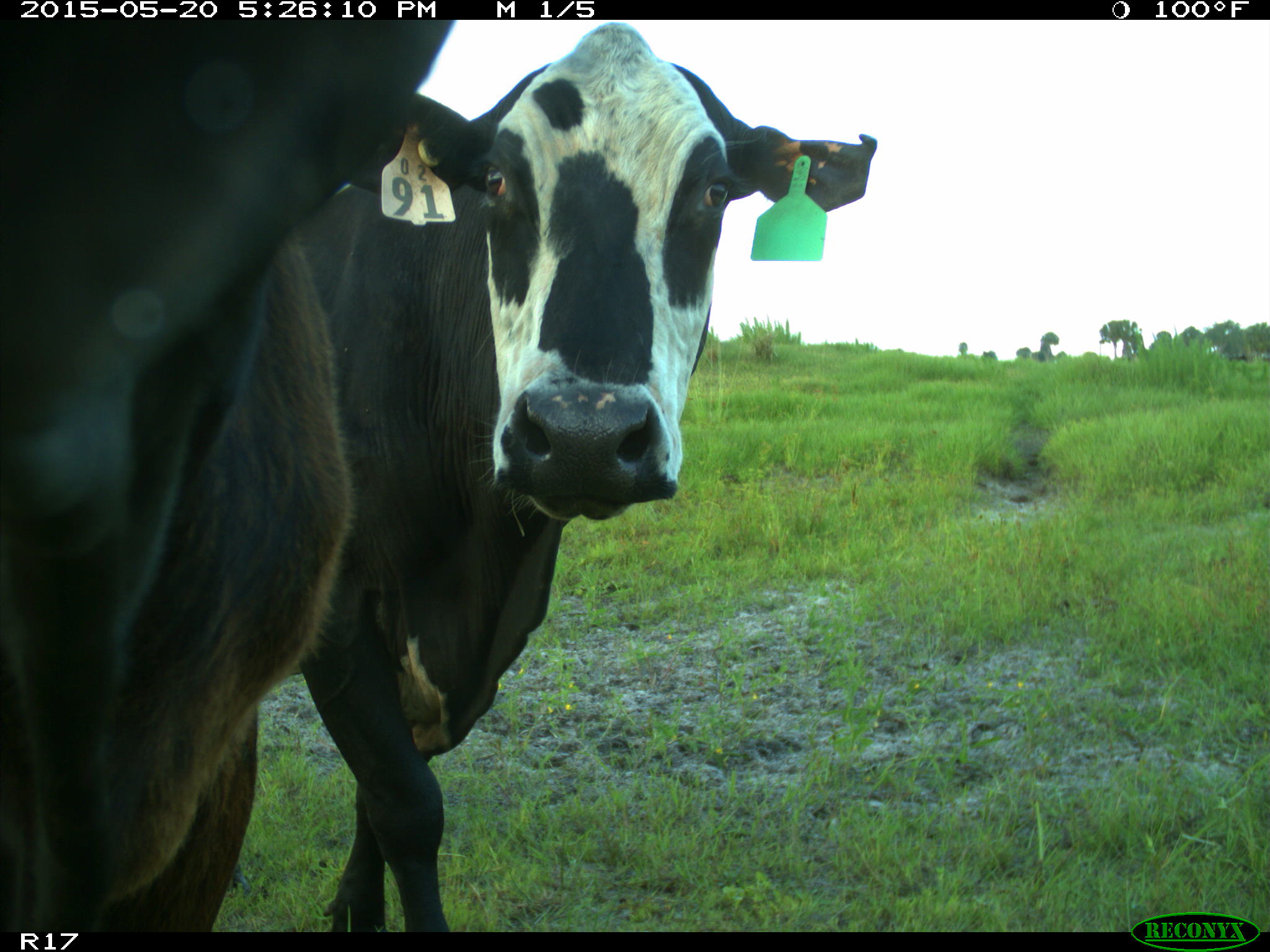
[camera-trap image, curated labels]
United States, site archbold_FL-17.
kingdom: Animalia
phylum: Chordata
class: Mammalia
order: Artiodactyla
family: Bovidae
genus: Bos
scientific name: Bos taurus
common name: domestic cow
Bos taurus (domestic cow).